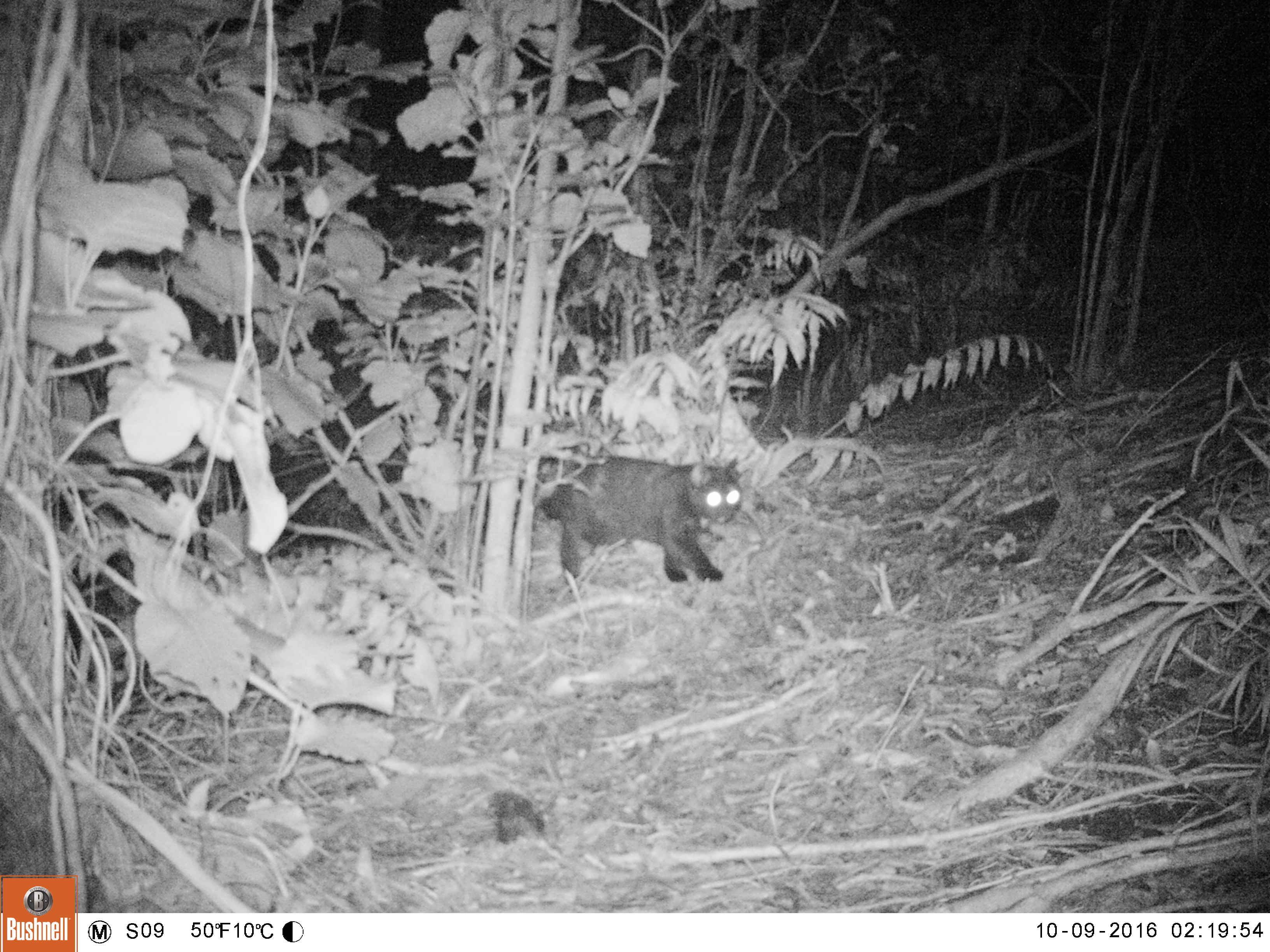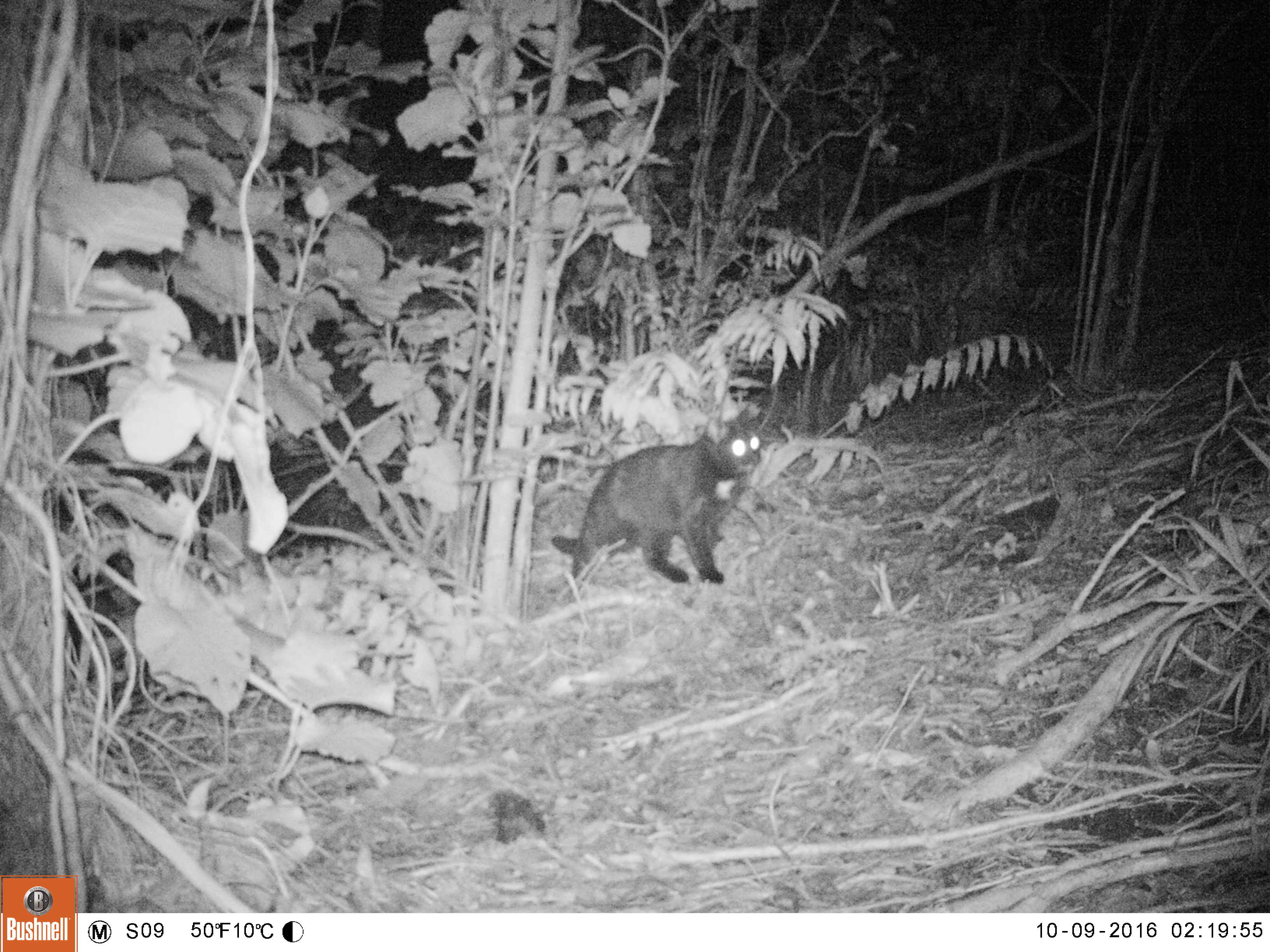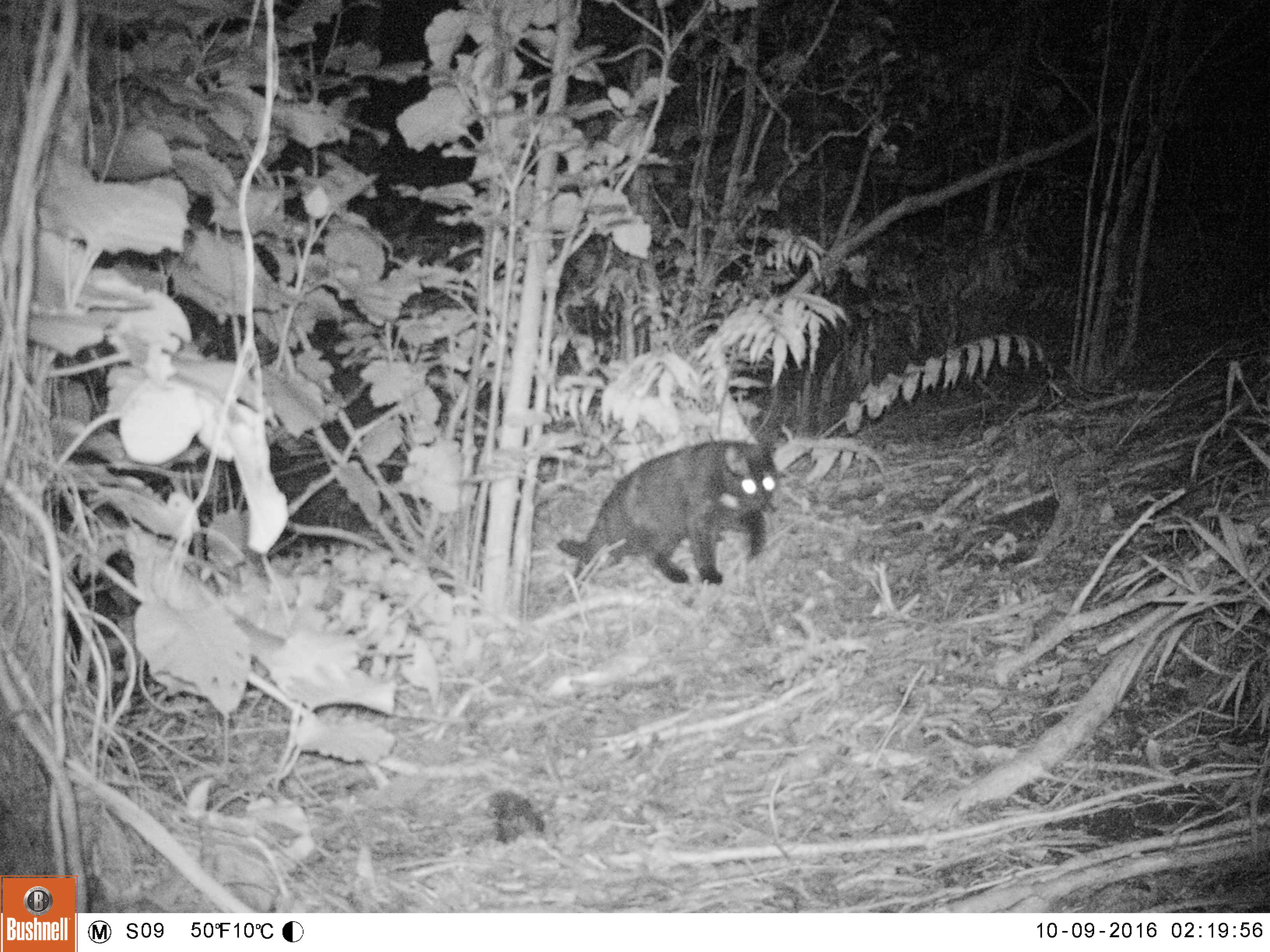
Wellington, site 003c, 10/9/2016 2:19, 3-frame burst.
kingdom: Animalia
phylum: Chordata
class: Mammalia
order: Carnivora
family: Felidae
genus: Felis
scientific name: Felis catus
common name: cat